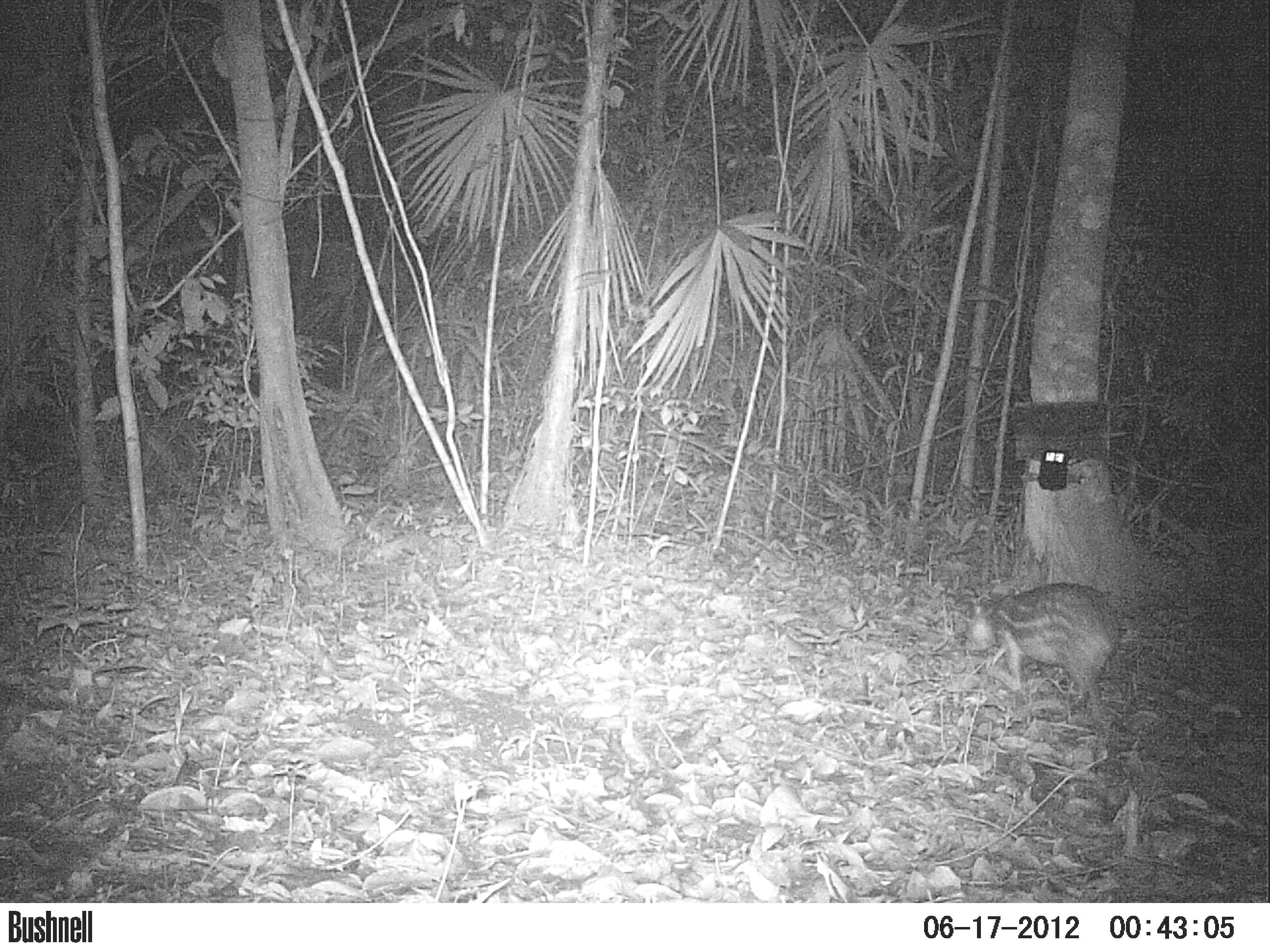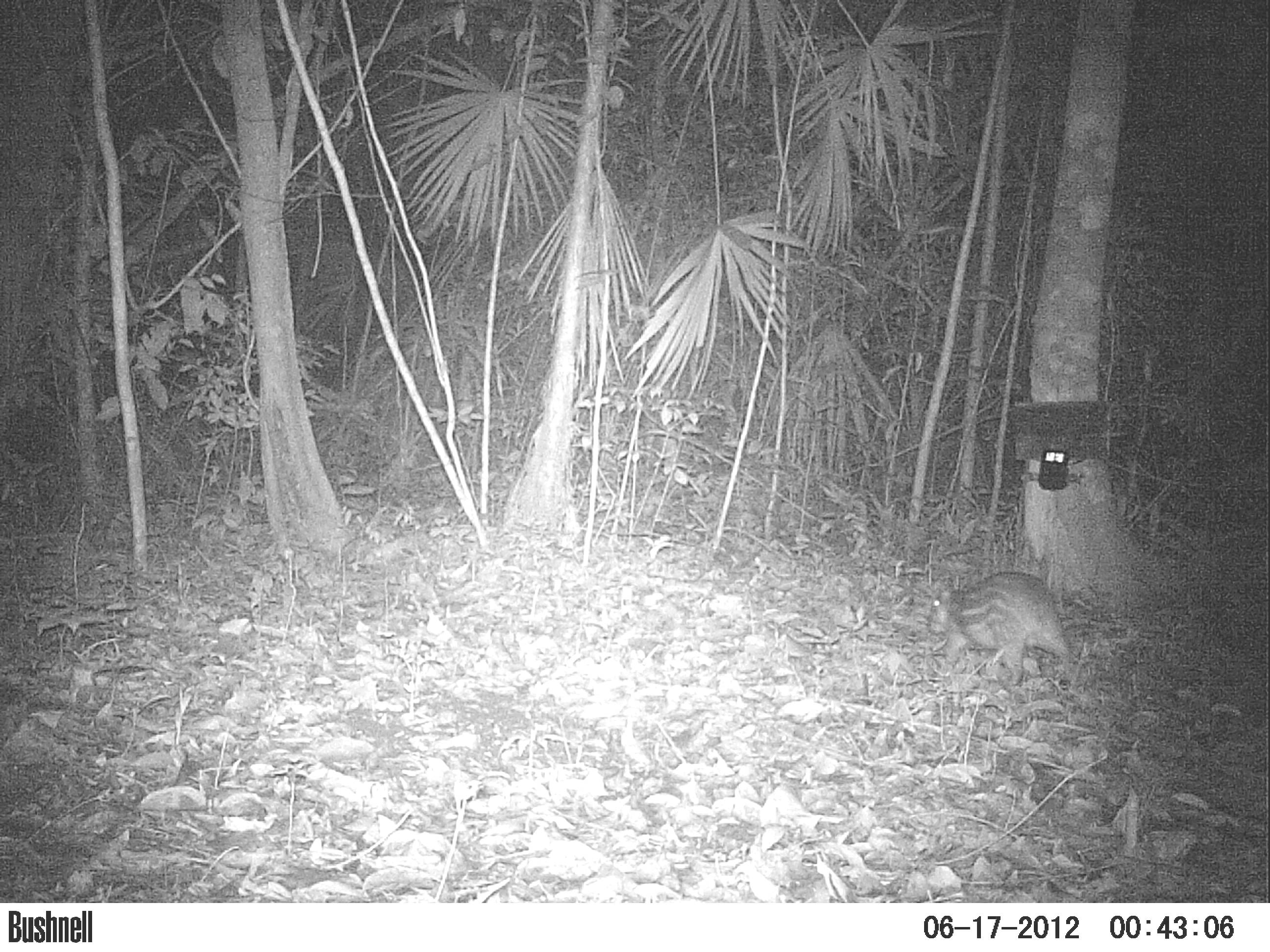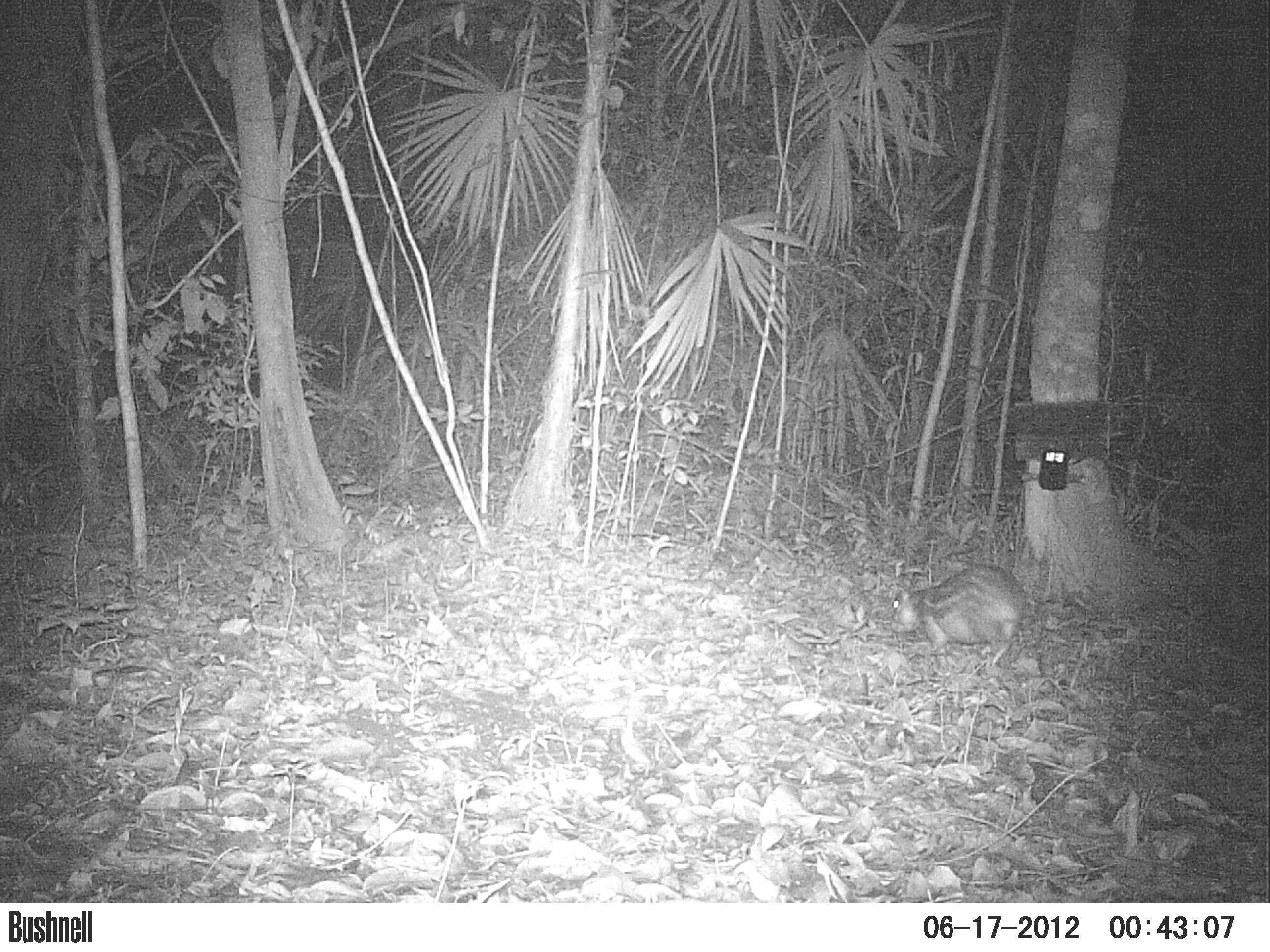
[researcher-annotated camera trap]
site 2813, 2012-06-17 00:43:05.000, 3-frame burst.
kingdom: Animalia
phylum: Chordata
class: Mammalia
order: Rodentia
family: Cuniculidae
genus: Cuniculus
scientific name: Cuniculus paca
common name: spotted paca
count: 1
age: adult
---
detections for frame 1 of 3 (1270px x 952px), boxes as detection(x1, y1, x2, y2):
cuniculus paca: detection(959, 581, 1119, 701)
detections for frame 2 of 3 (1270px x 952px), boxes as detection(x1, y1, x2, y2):
cuniculus paca: detection(927, 568, 1069, 680)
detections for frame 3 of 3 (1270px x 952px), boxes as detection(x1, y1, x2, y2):
cuniculus paca: detection(888, 559, 1028, 660)